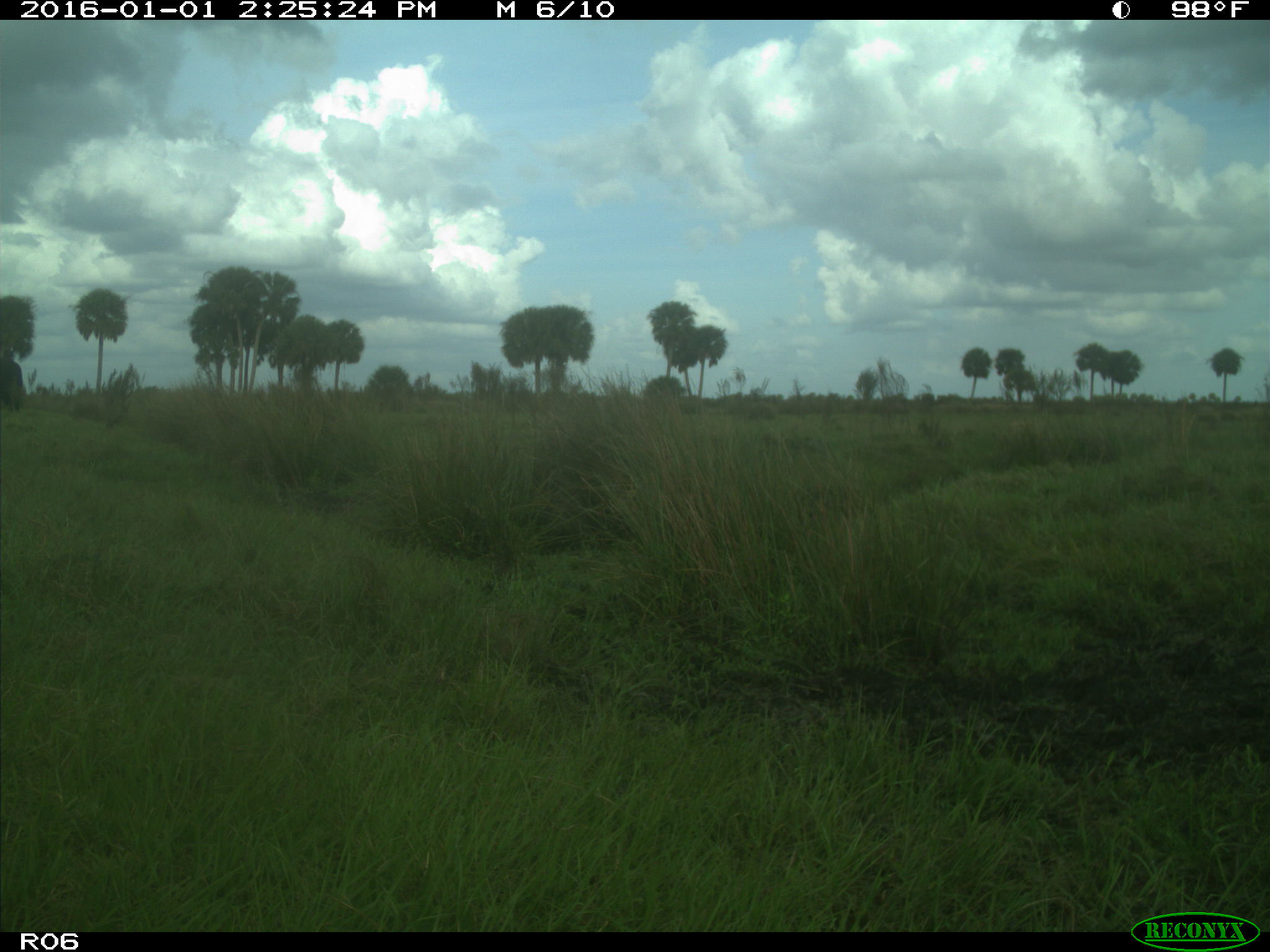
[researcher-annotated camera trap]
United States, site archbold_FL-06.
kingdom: Animalia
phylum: Chordata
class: Mammalia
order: Artiodactyla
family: Bovidae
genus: Bos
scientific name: Bos taurus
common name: domestic cow